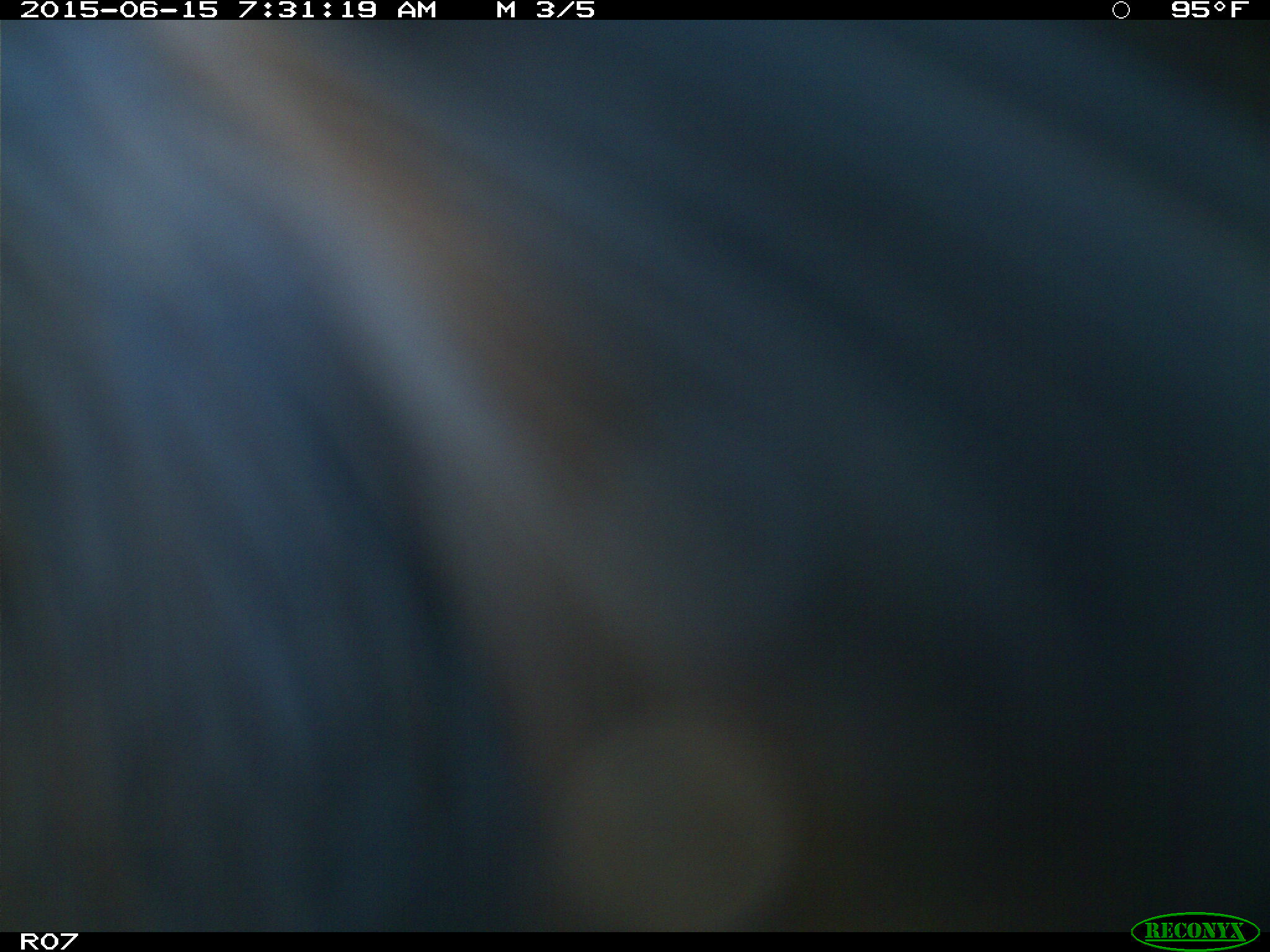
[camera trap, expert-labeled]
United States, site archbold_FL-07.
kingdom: Animalia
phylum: Chordata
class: Mammalia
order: Artiodactyla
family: Bovidae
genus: Bos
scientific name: Bos taurus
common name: domestic cow